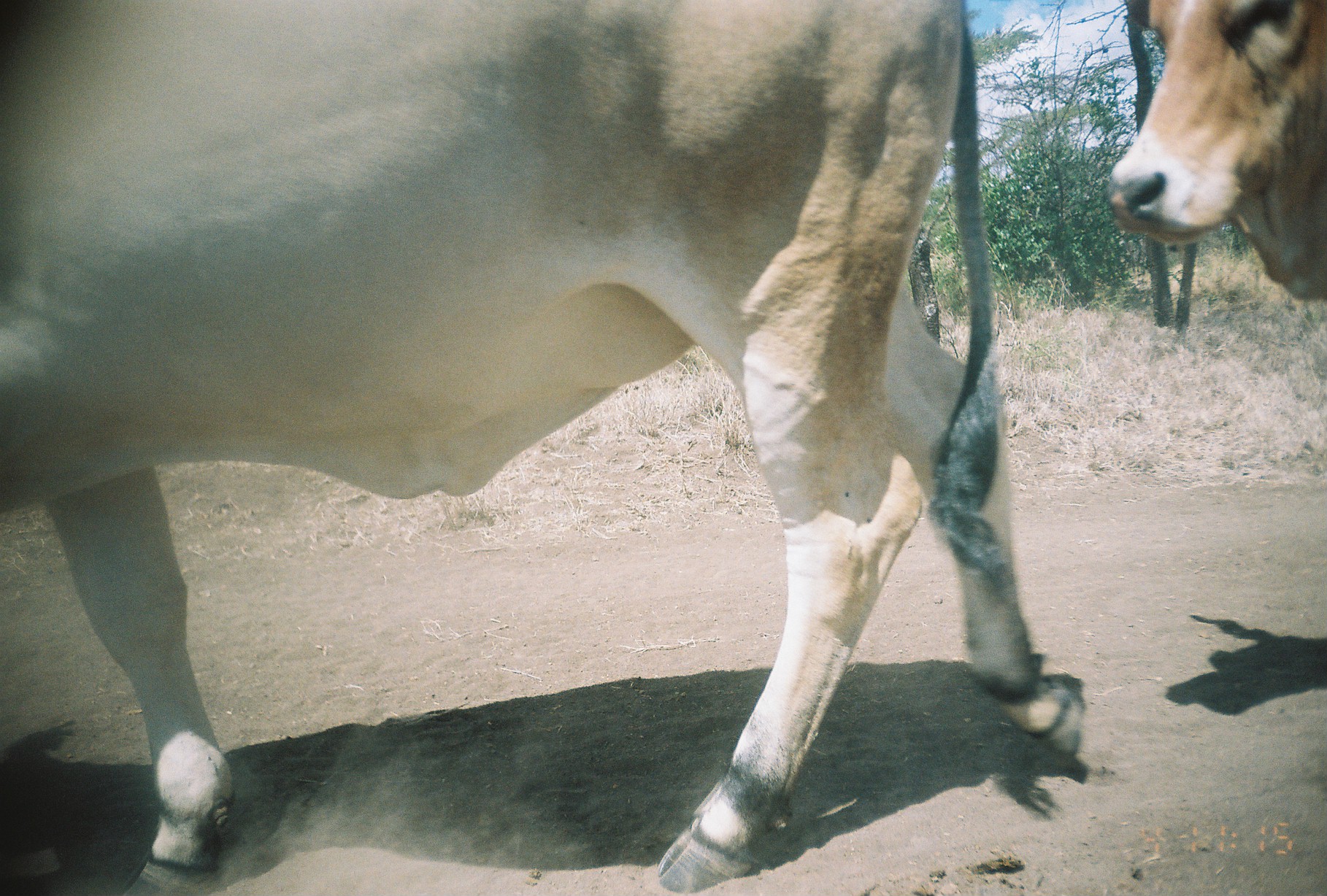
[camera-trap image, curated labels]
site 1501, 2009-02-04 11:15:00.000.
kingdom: Animalia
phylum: Chordata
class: Mammalia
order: Artiodactyla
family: Bovidae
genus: Bos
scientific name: Bos taurus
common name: domestic cattle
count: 2